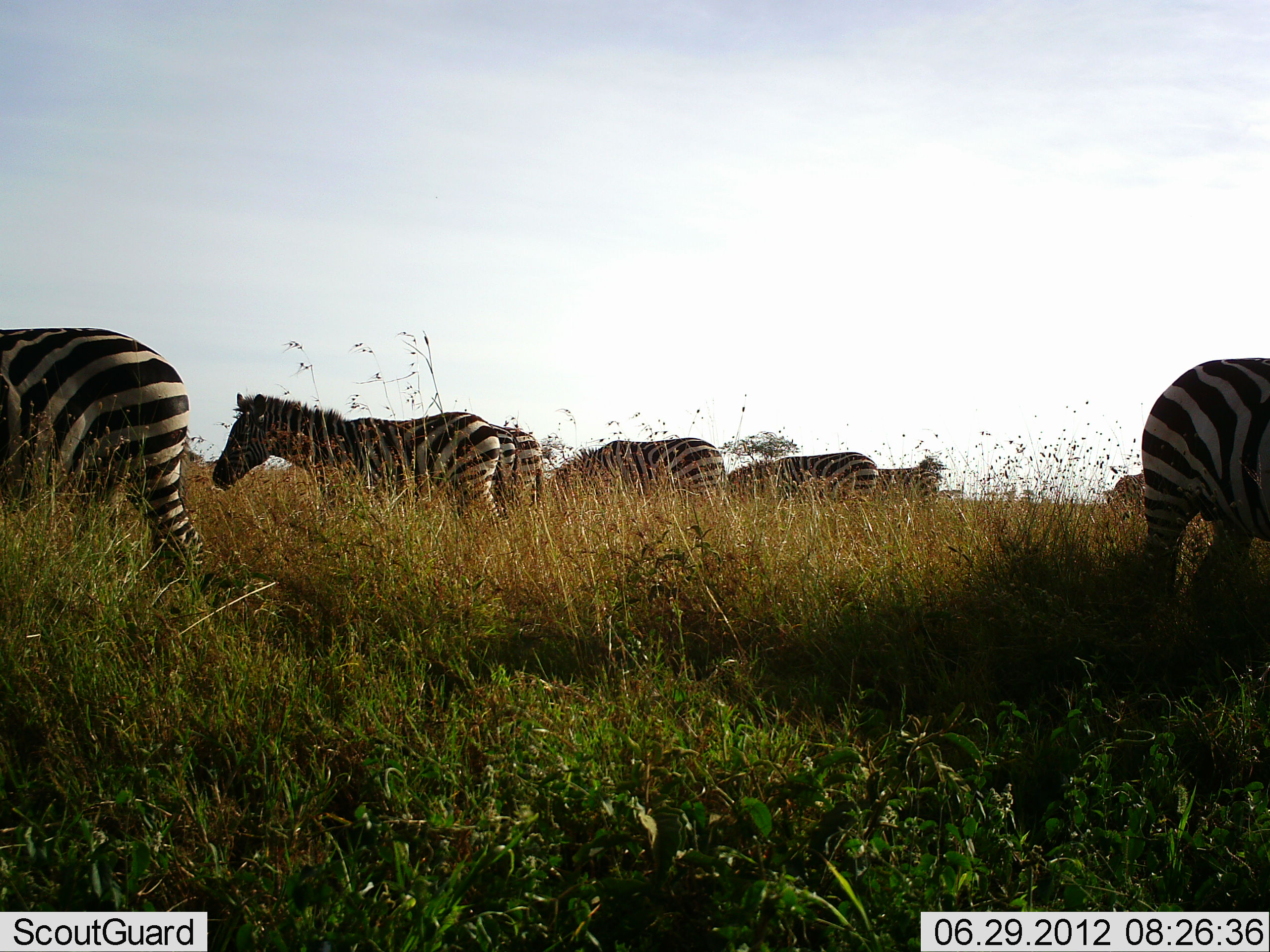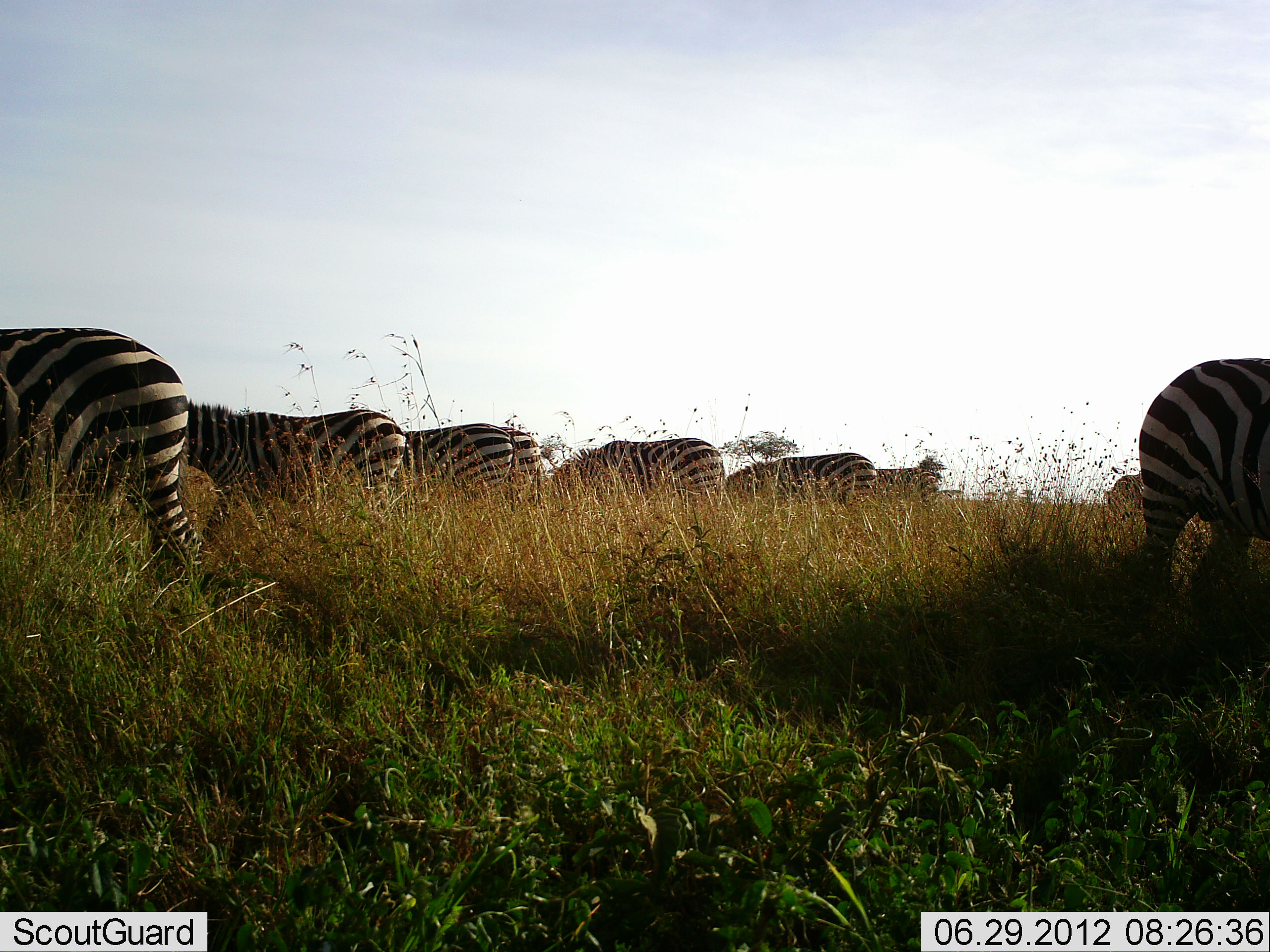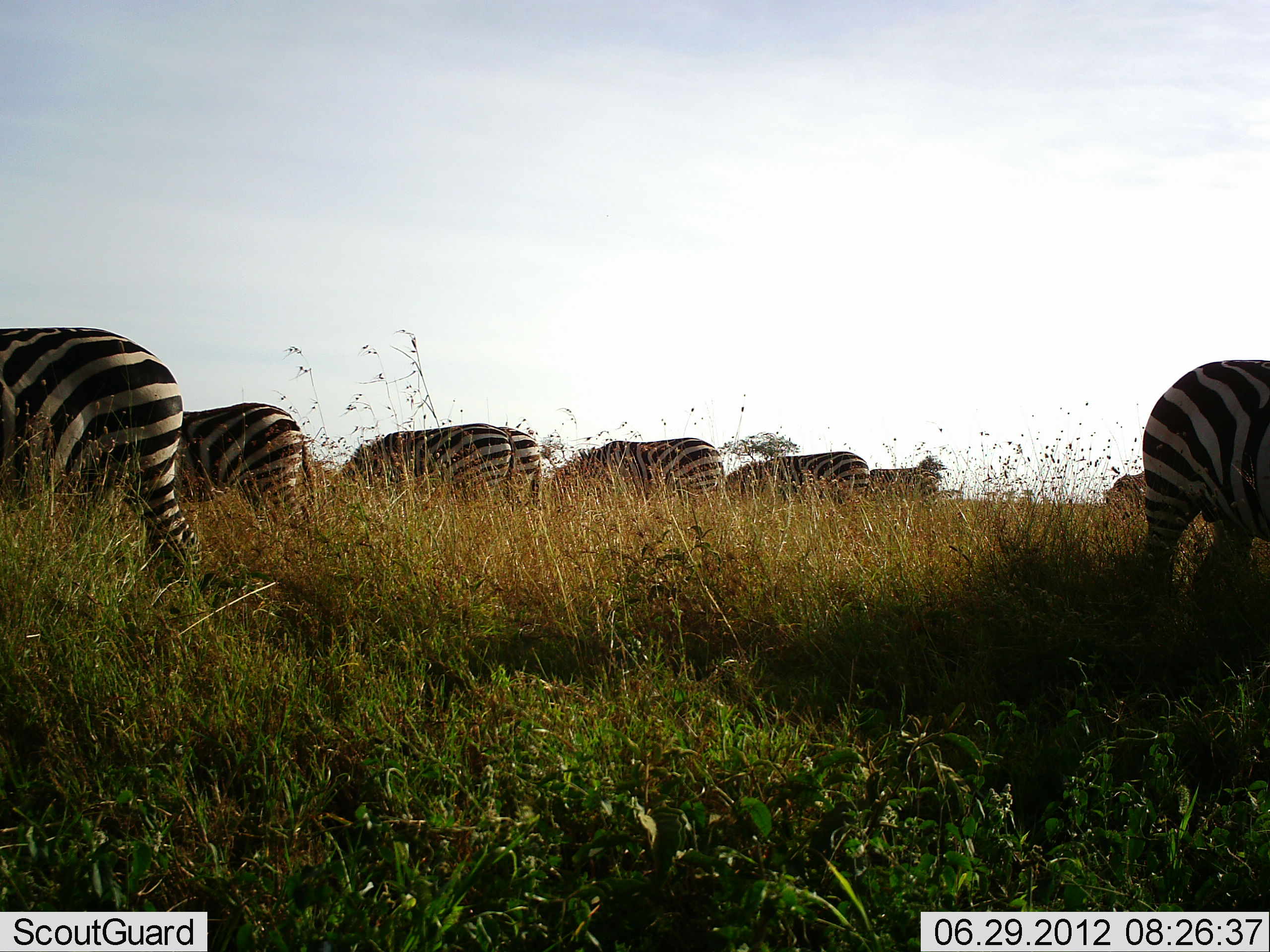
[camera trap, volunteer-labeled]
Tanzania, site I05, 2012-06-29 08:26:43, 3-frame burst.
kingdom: Animalia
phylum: Chordata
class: Mammalia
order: Perissodactyla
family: Equidae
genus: Equus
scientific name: Equus quagga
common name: plains zebra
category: zebra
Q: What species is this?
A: Zebra (plains zebra) (Equus quagga).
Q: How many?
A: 8.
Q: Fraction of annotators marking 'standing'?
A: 40%.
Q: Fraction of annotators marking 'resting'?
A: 0%.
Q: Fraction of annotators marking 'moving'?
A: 60%.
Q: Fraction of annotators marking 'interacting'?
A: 0%.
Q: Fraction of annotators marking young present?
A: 0%.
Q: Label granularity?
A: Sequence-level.